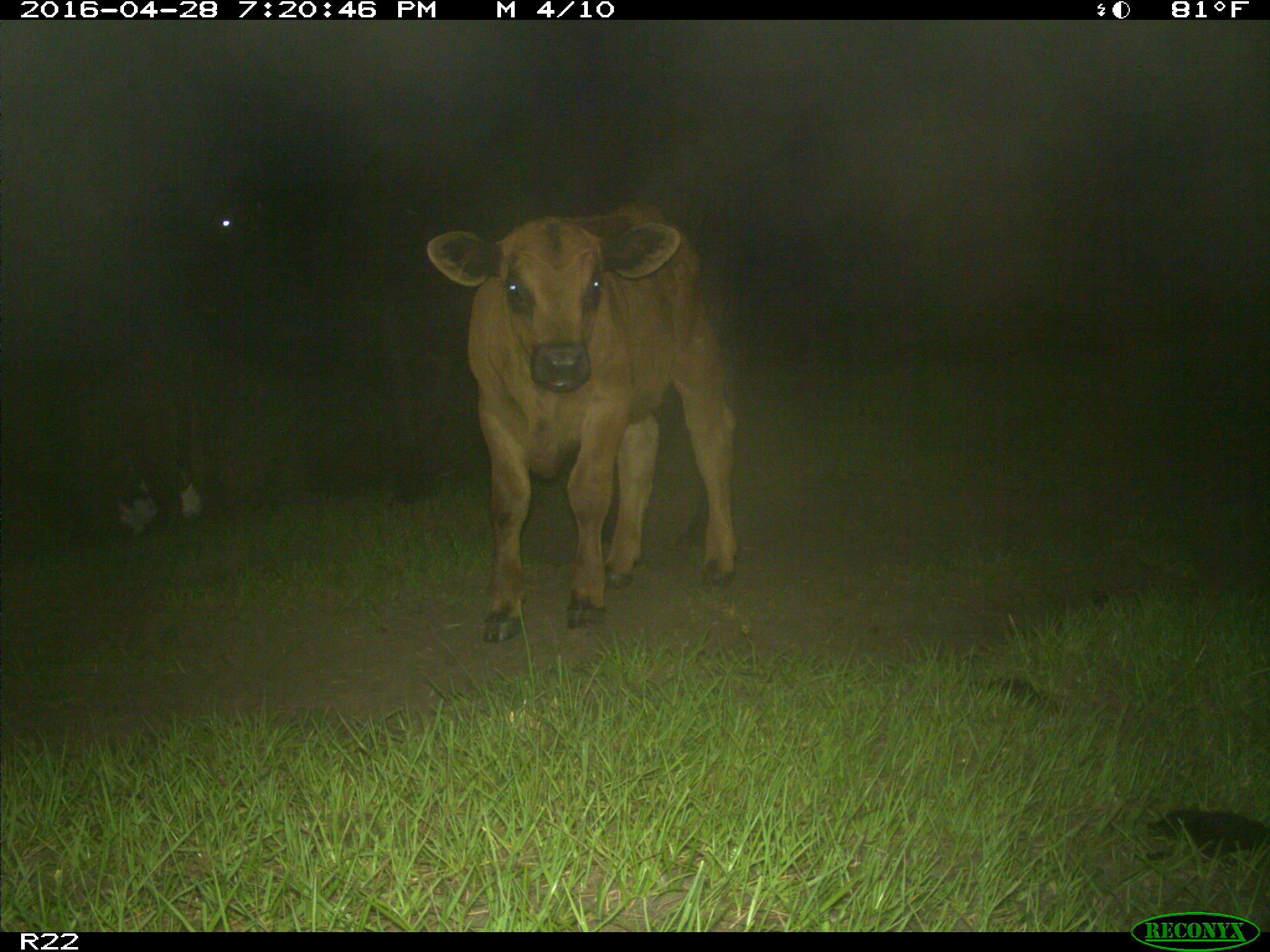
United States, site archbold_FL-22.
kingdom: Animalia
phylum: Chordata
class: Mammalia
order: Artiodactyla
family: Bovidae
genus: Bos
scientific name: Bos taurus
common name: domestic cow